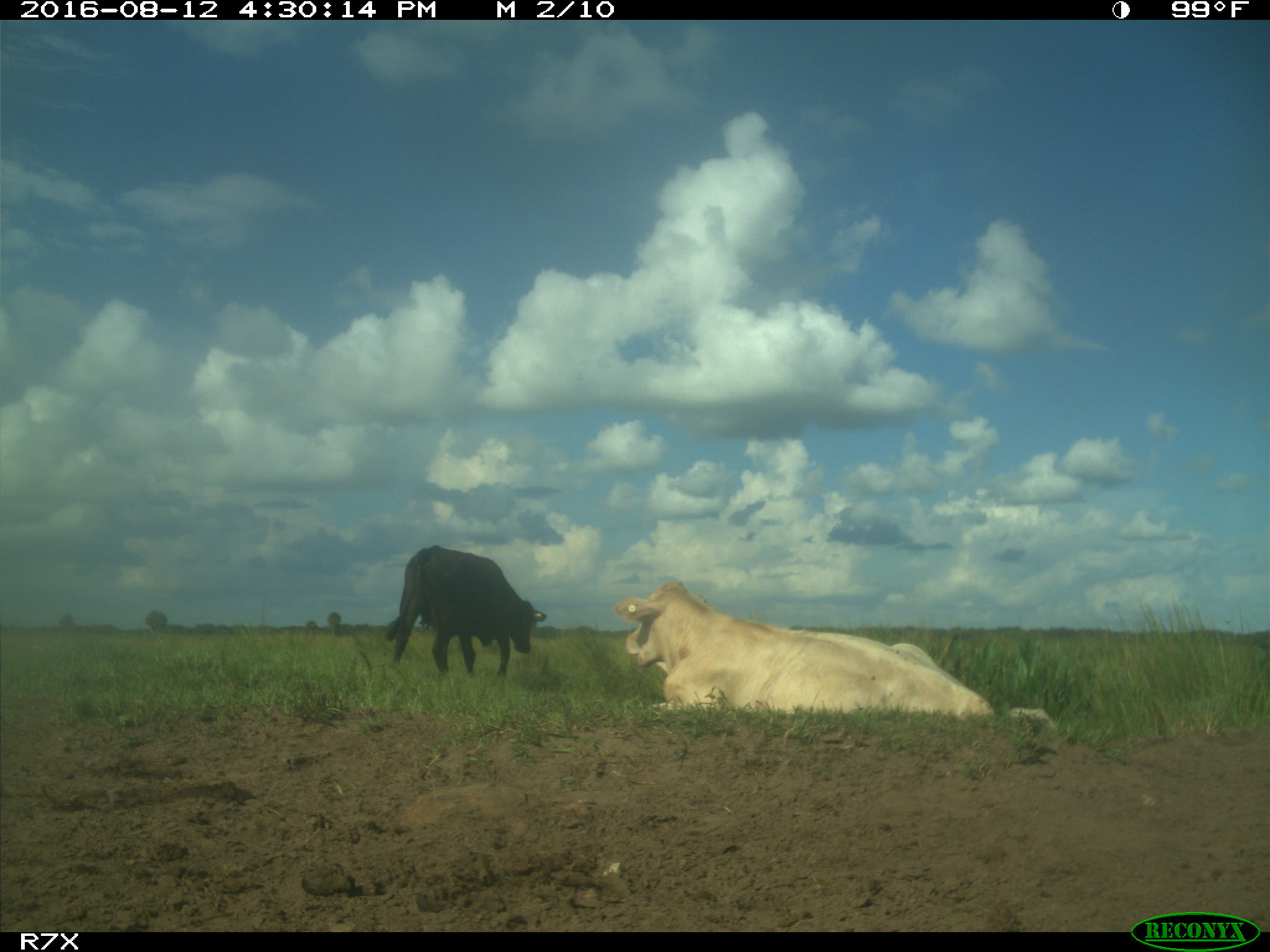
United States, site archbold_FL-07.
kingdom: Animalia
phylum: Chordata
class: Mammalia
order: Artiodactyla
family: Bovidae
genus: Bos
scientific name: Bos taurus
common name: domestic cow